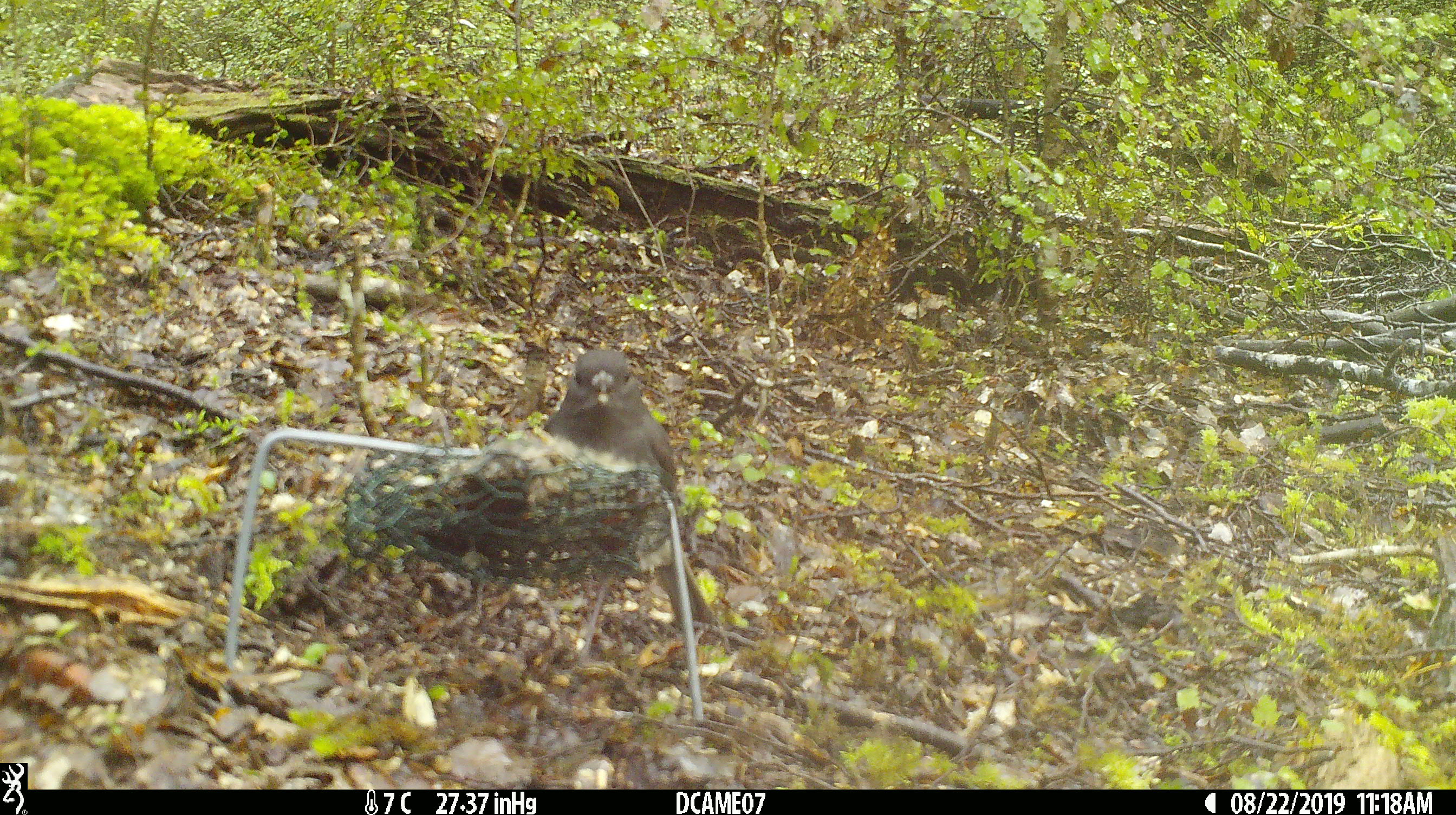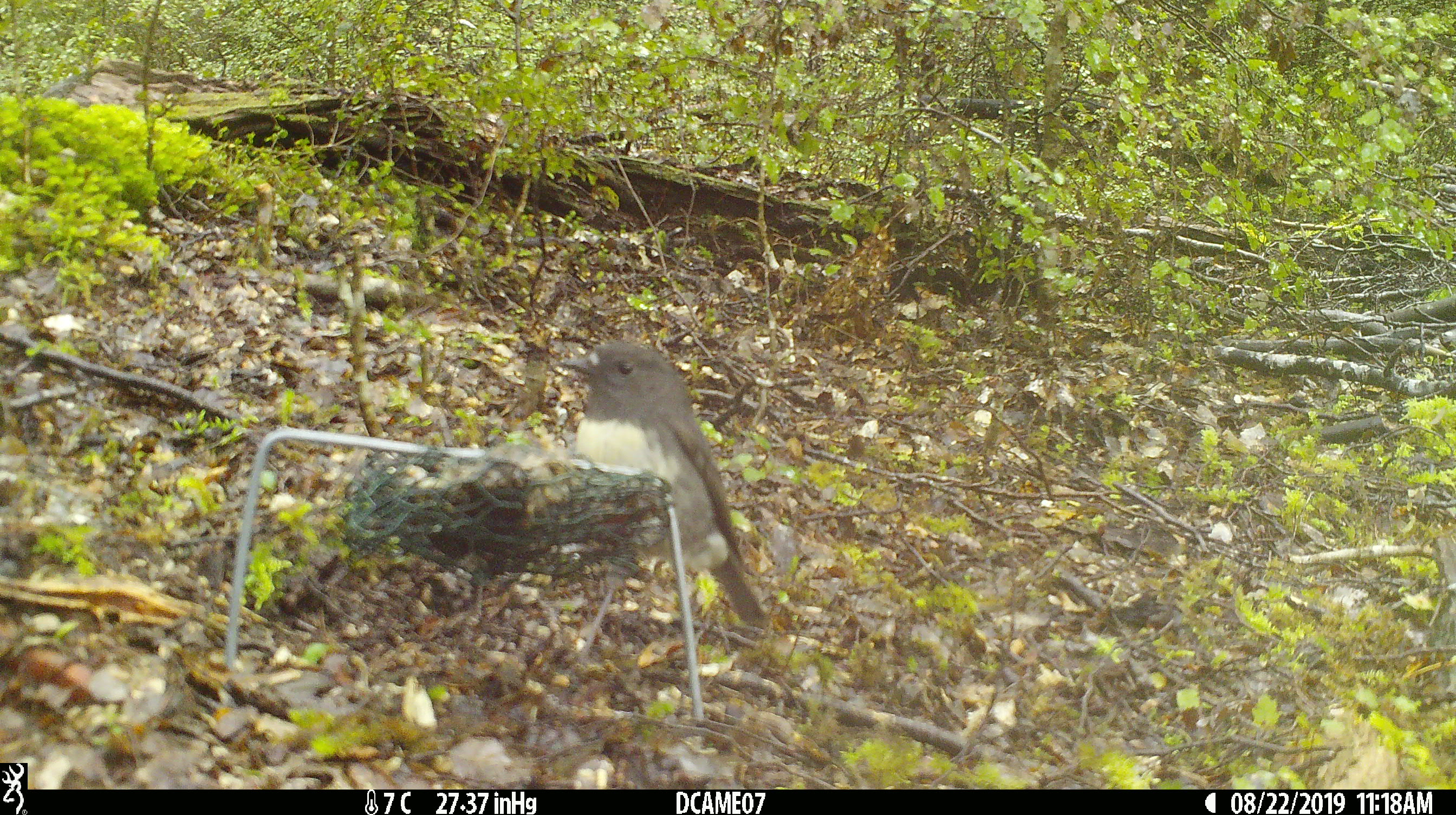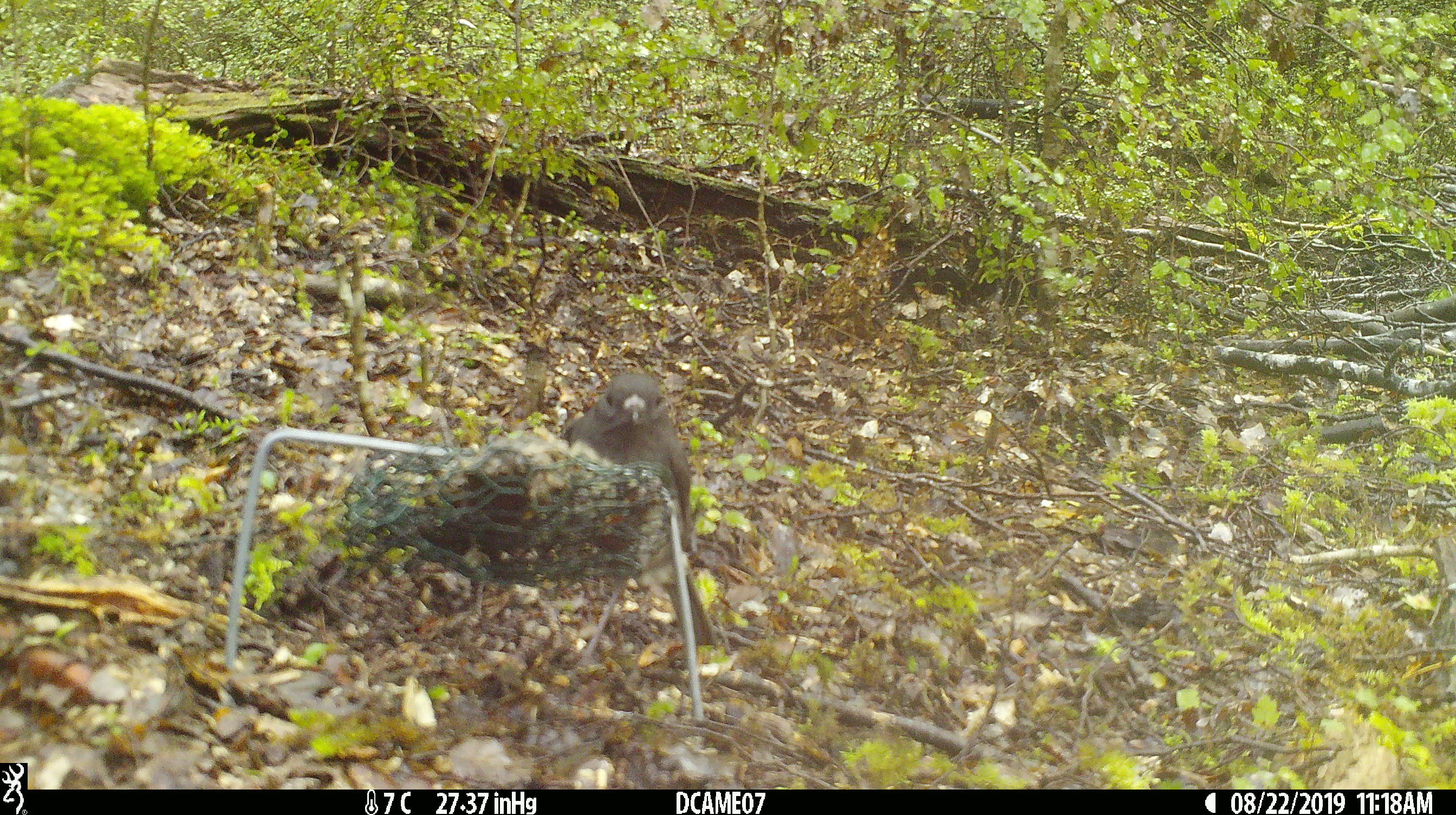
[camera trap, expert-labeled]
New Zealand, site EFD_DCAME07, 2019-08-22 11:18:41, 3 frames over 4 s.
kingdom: Animalia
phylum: Chordata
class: Aves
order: Passeriformes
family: Petroicidae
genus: Petroica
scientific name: Petroica australis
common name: new zealand robin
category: robin